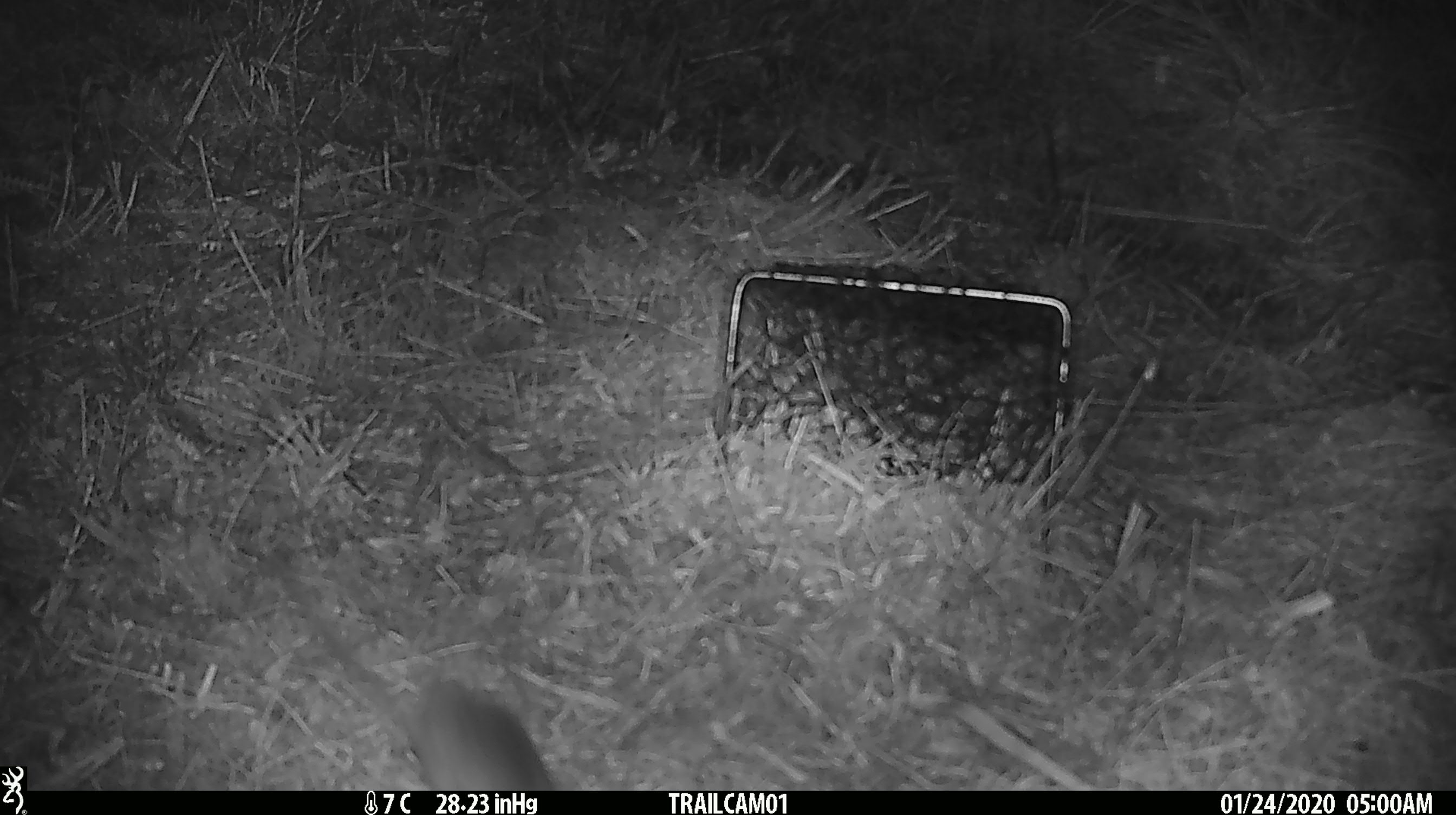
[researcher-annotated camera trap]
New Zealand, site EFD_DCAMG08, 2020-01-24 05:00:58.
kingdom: Animalia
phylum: Chordata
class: Mammalia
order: Rodentia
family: Muridae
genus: Mus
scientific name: Mus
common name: mouse